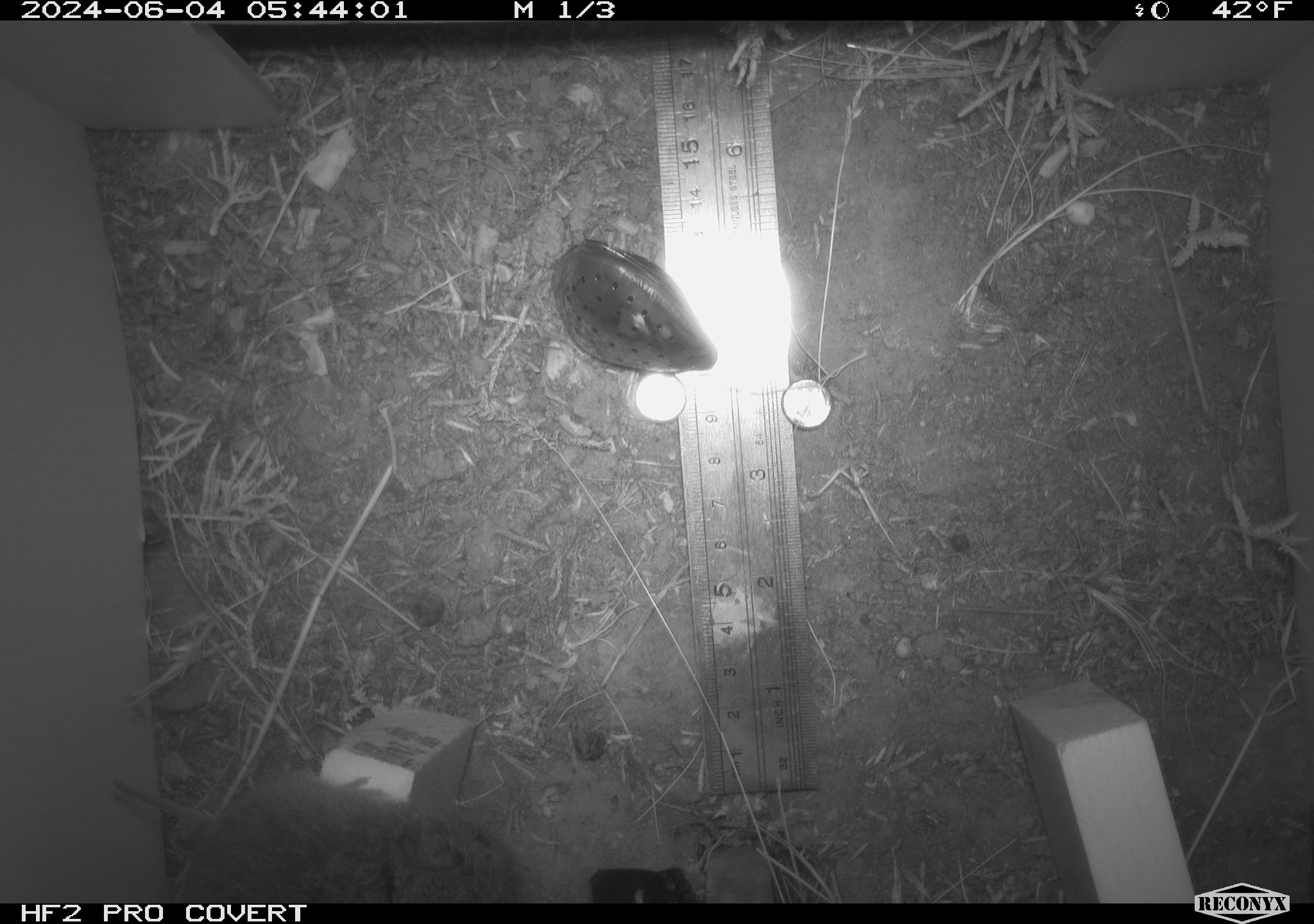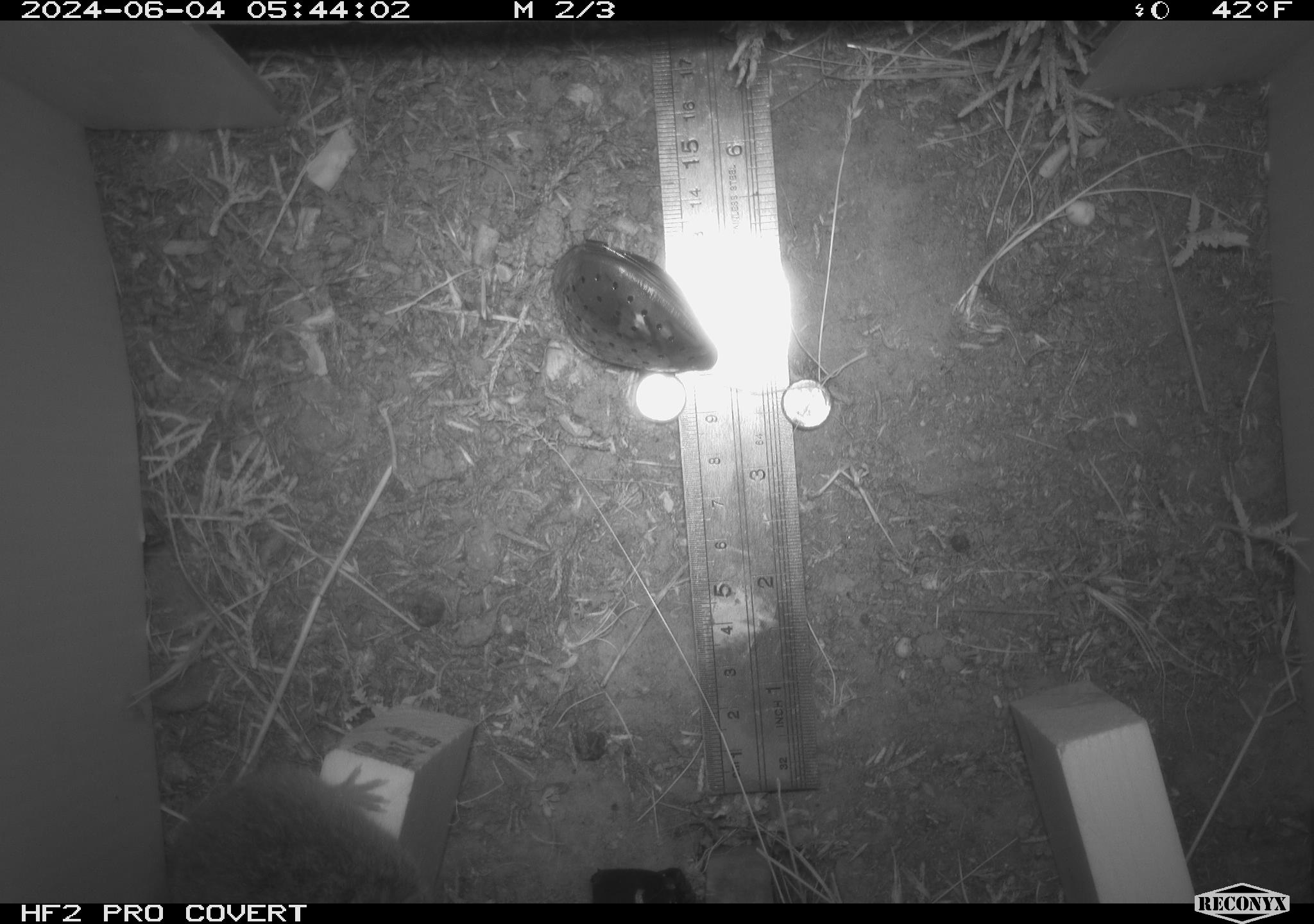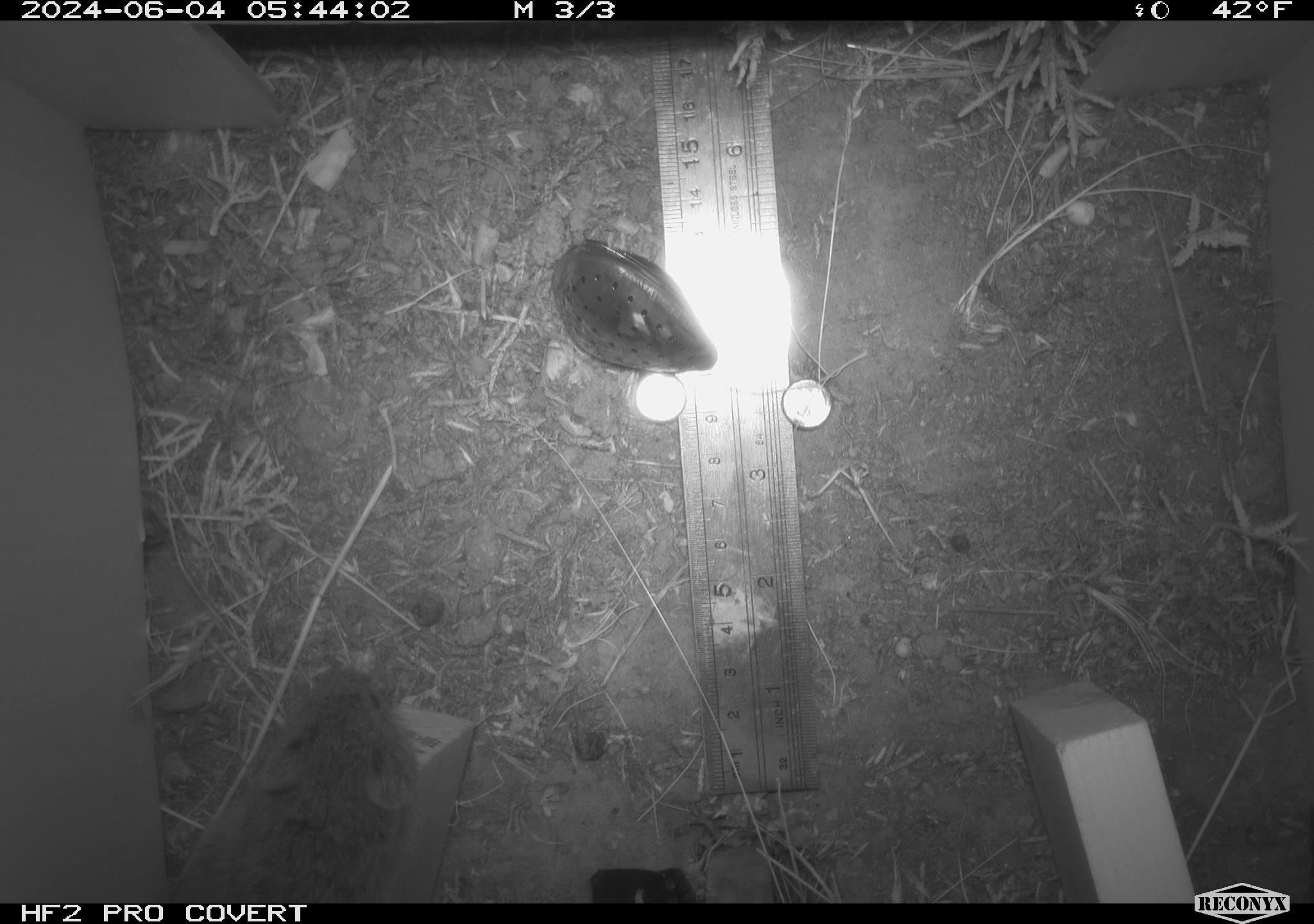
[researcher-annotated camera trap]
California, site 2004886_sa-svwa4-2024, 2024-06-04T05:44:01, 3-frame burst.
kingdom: Animalia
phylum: Chordata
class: Mammalia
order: Rodentia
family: Cricetidae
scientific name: Arvicolinae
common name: voles, lemmings, and muskrats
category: arvicolinae subfamily